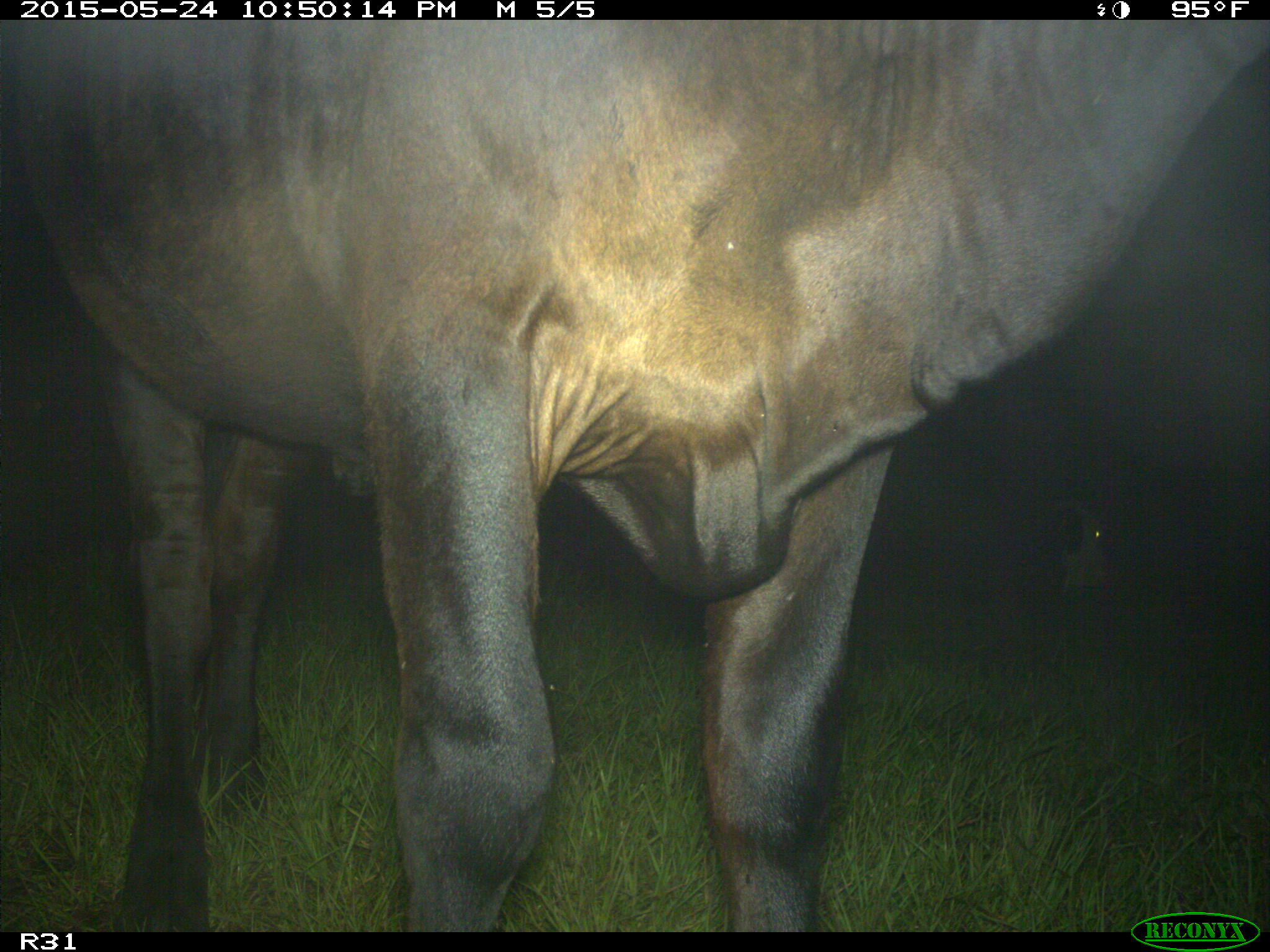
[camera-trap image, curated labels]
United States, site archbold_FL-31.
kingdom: Animalia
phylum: Chordata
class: Mammalia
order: Artiodactyla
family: Bovidae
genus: Bos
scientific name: Bos taurus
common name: domestic cow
Bos taurus (domestic cow).